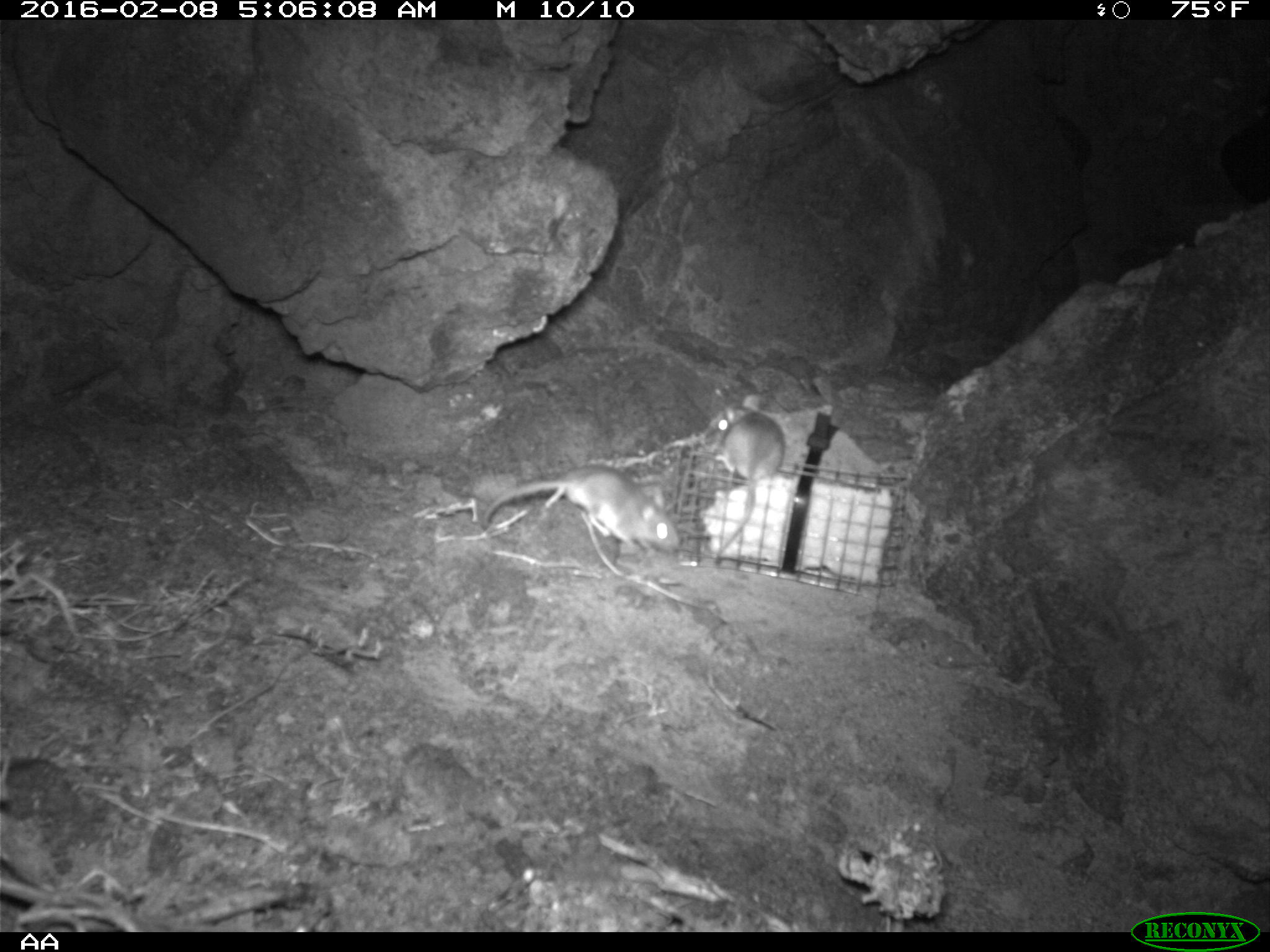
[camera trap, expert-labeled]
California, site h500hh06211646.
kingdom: Animalia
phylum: Chordata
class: Mammalia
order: Rodentia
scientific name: Rodentia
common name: rodent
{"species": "rodent (Rodentia)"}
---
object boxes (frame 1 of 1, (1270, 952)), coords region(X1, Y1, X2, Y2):
rodent: region(479, 463, 680, 557); region(710, 392, 785, 567)